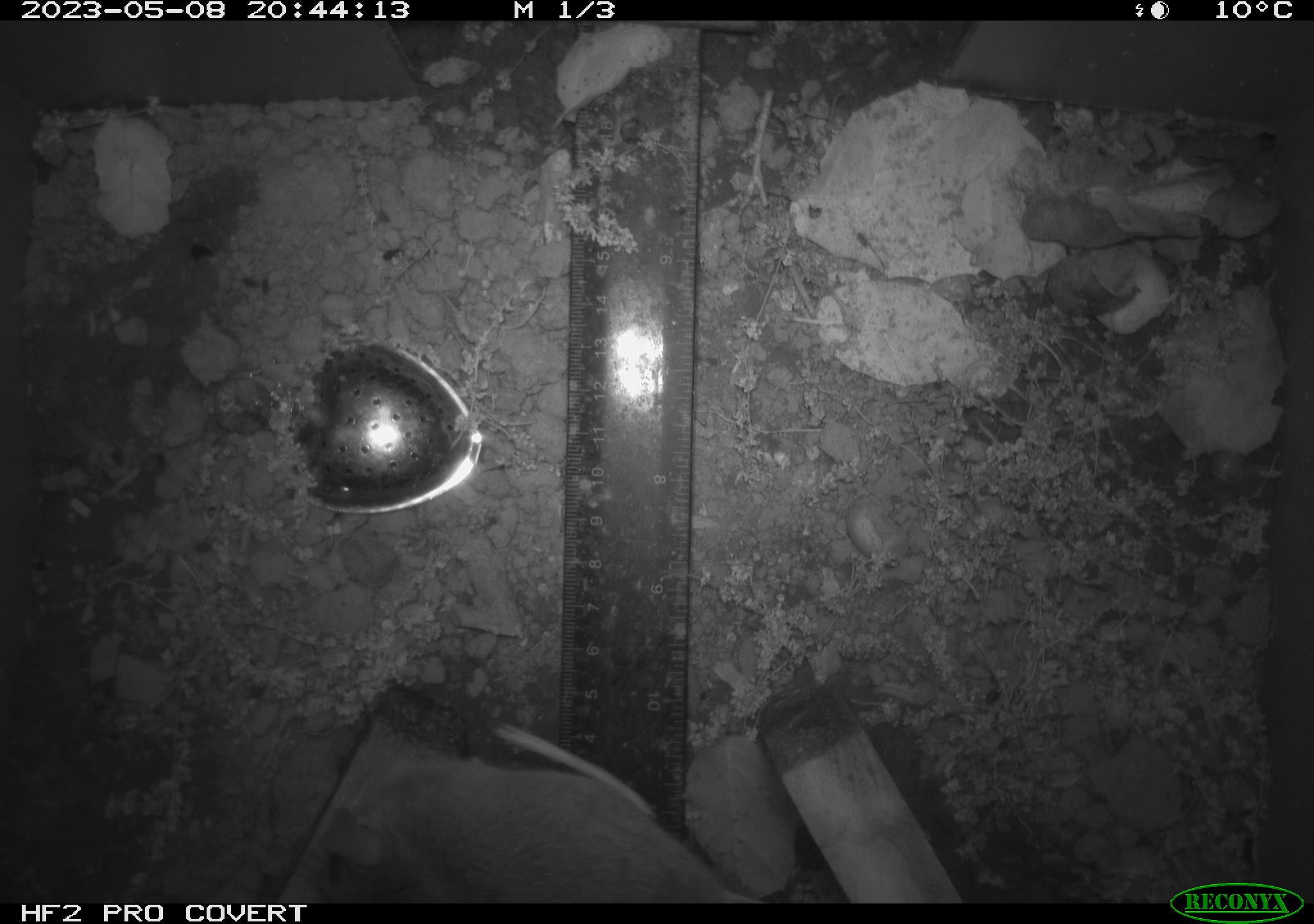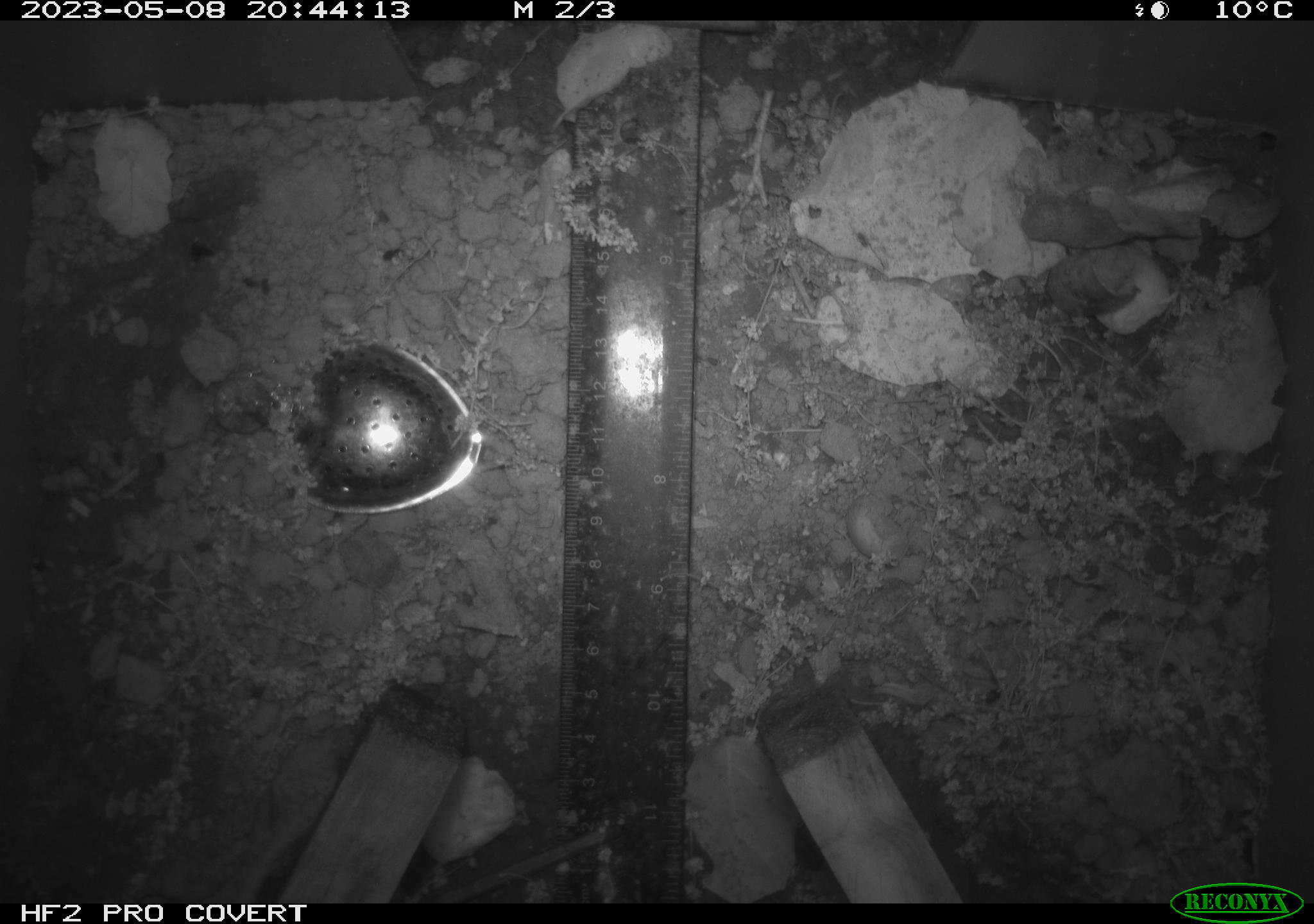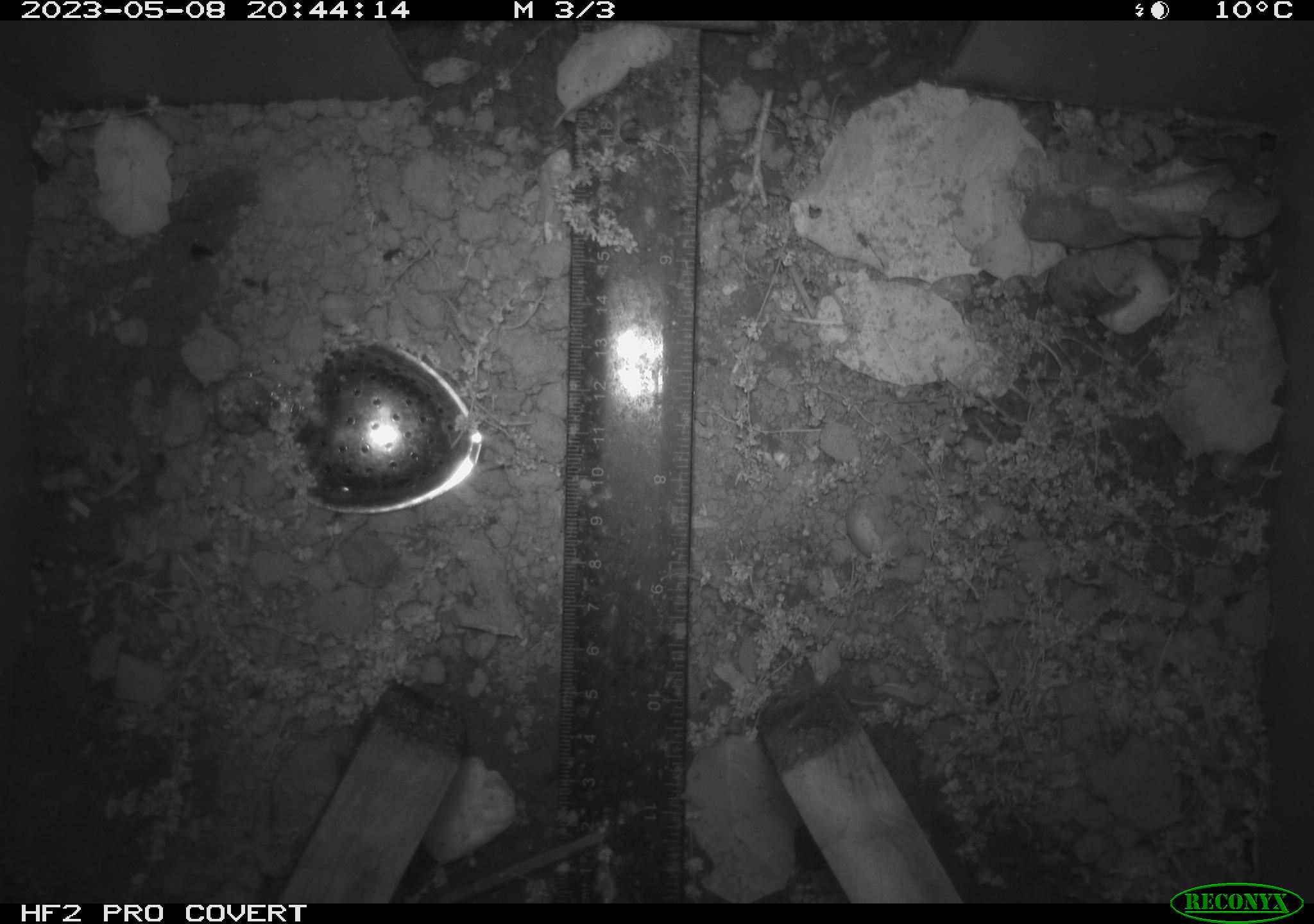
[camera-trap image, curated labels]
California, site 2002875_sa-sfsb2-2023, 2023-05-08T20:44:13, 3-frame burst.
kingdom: Animalia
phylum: Chordata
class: Mammalia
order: Rodentia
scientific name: Rodentia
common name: mouse species